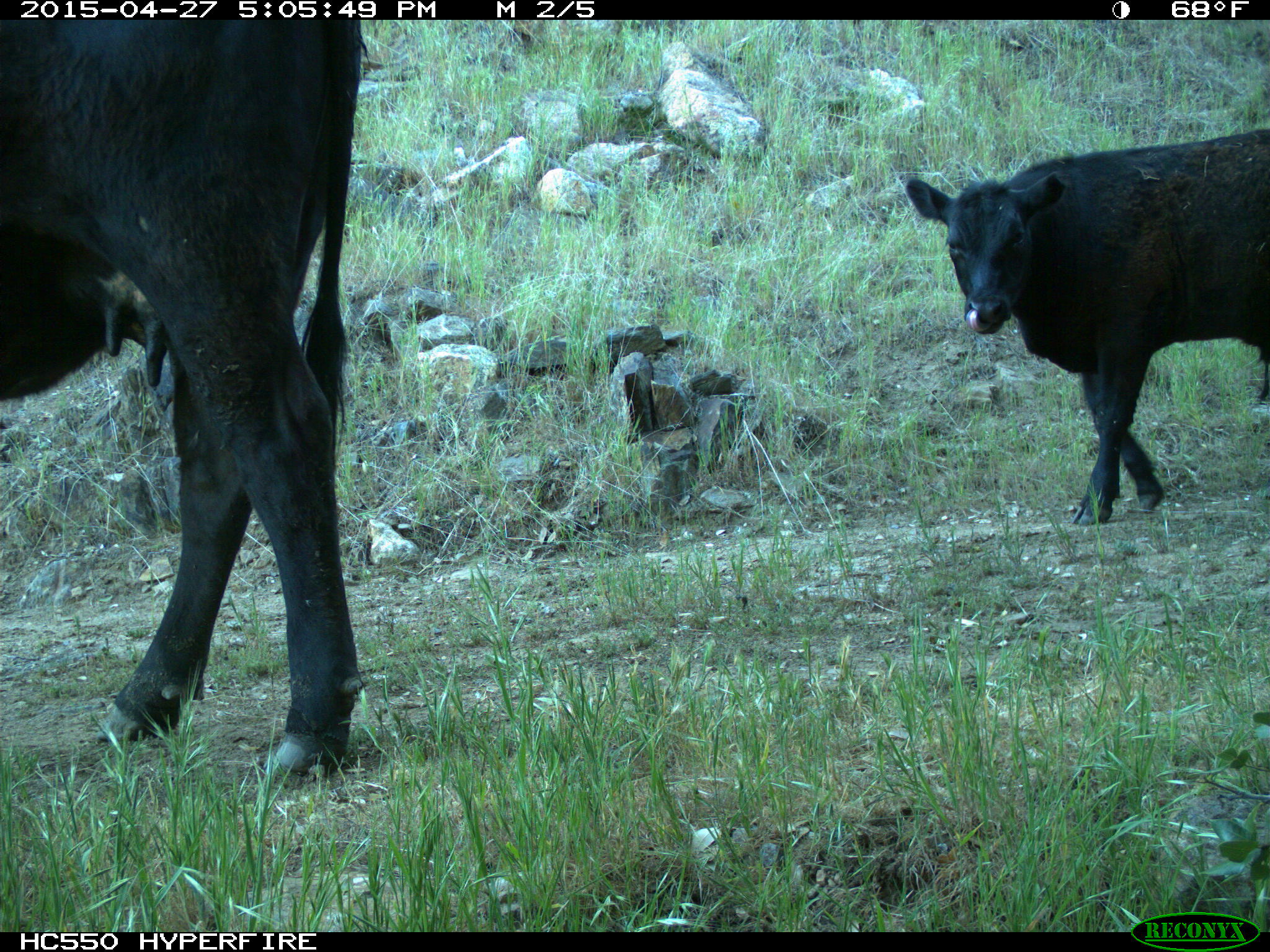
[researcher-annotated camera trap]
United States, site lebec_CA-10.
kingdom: Animalia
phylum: Chordata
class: Mammalia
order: Artiodactyla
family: Bovidae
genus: Bos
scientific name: Bos taurus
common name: domestic cow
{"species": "Bos taurus (domestic cow)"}